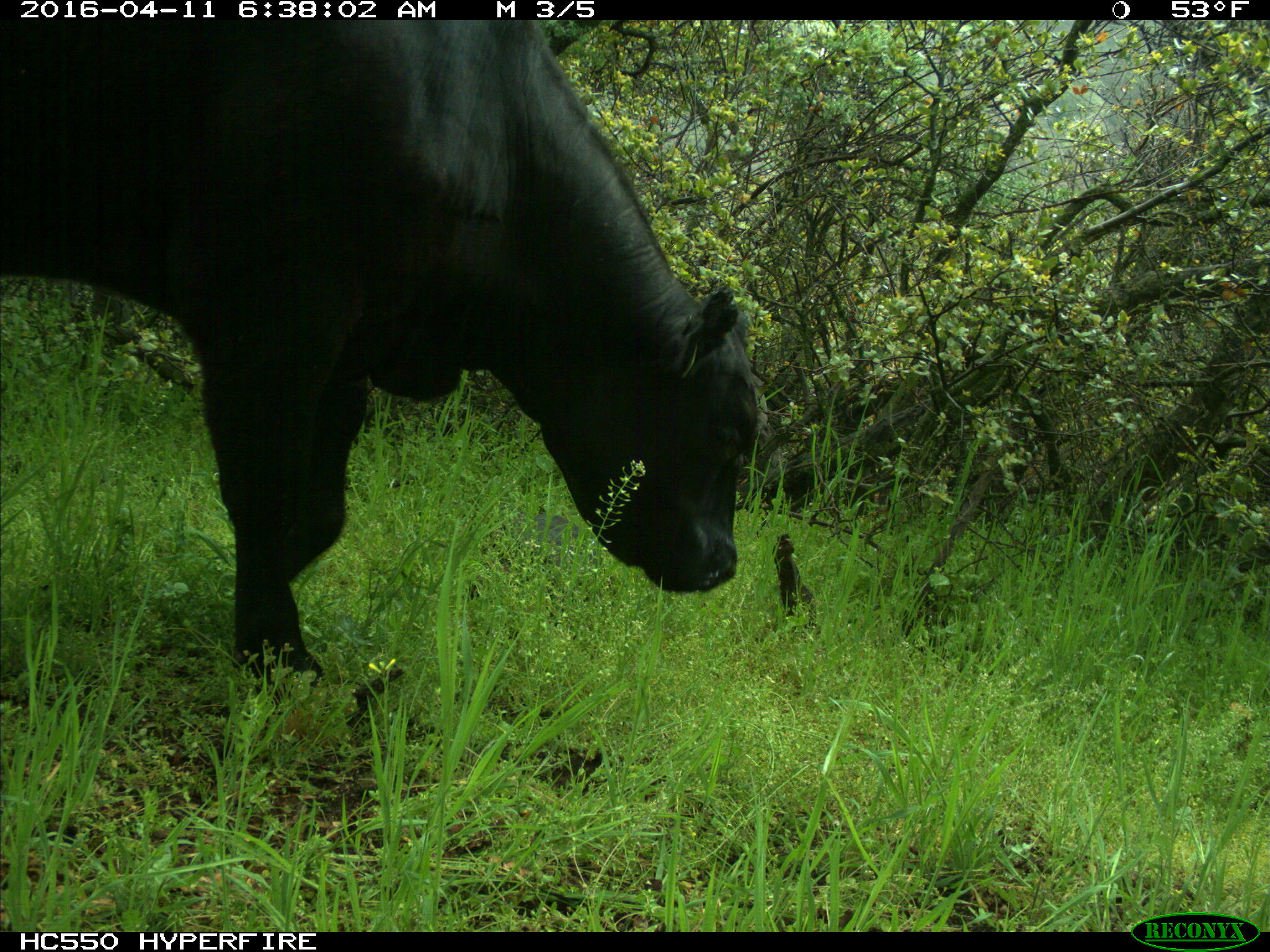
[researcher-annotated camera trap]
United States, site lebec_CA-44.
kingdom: Animalia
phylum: Chordata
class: Mammalia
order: Artiodactyla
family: Bovidae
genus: Bos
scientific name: Bos taurus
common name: domestic cow